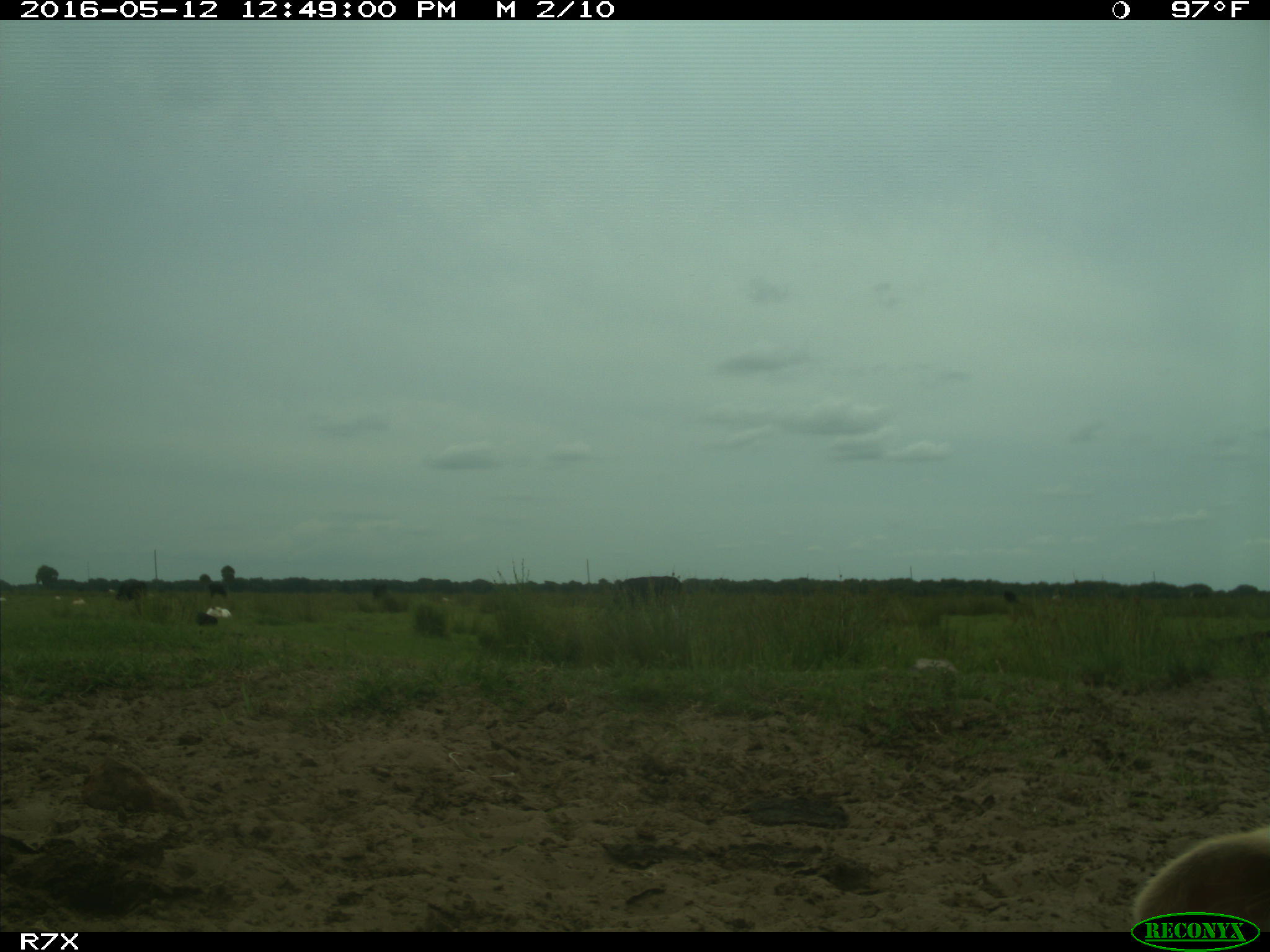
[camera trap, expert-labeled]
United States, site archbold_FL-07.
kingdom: Animalia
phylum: Chordata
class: Mammalia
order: Artiodactyla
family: Bovidae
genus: Bos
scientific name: Bos taurus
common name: domestic cow